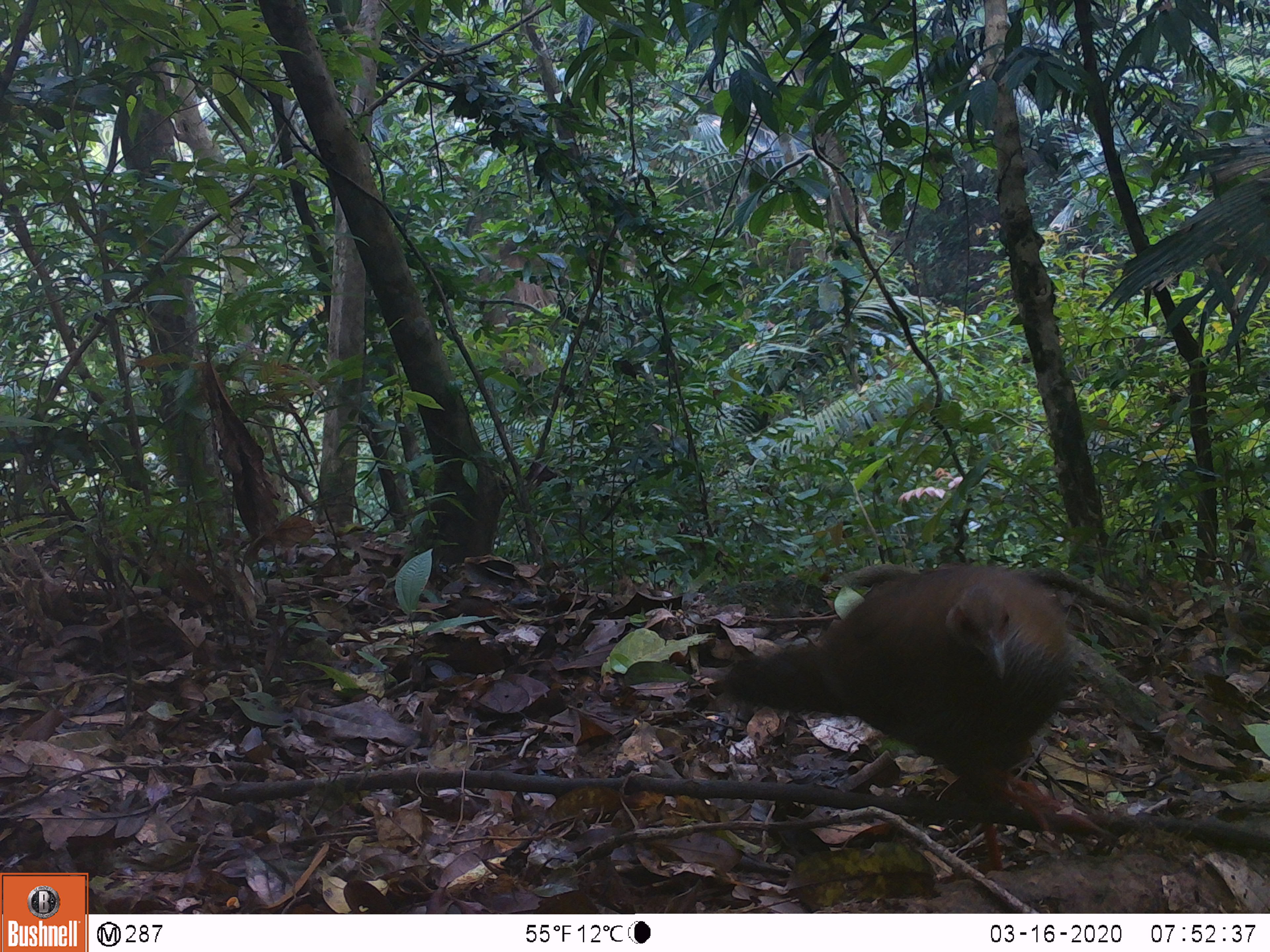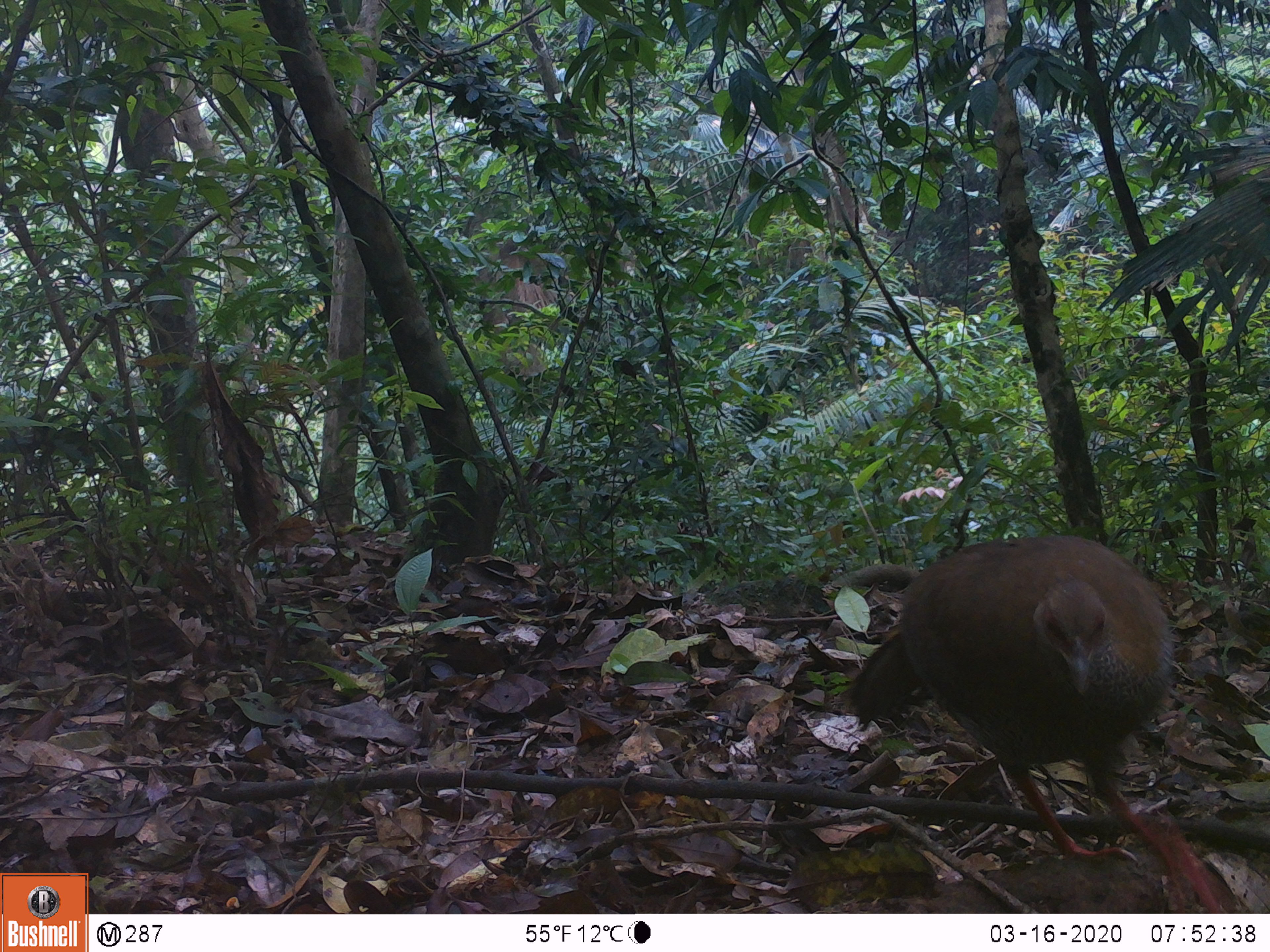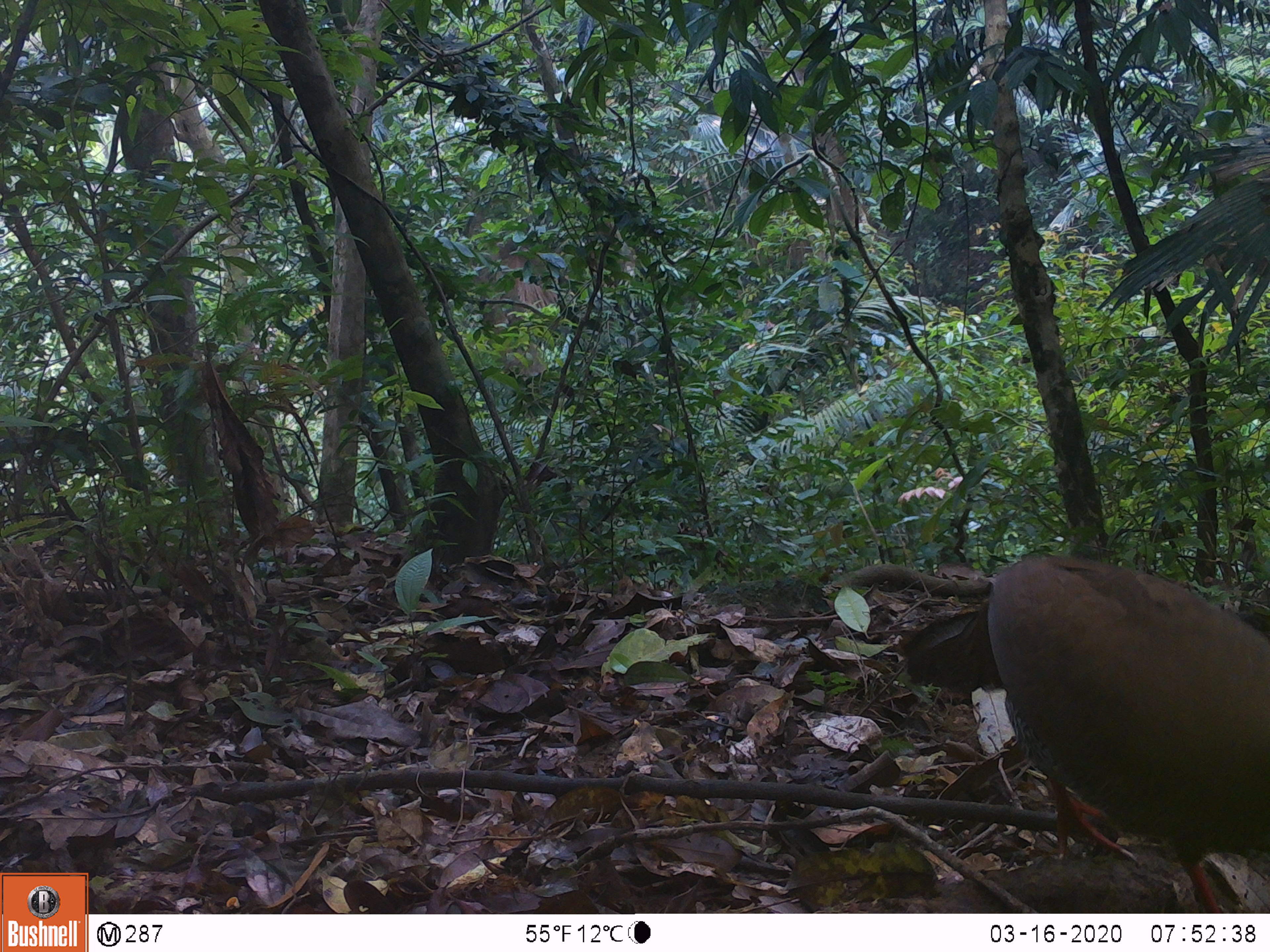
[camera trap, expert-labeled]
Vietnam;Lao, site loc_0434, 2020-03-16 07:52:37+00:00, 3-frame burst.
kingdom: Animalia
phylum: Chordata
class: Aves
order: Galliformes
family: Phasianidae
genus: Lophura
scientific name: Lophura nycthemera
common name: silver pheasant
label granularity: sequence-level